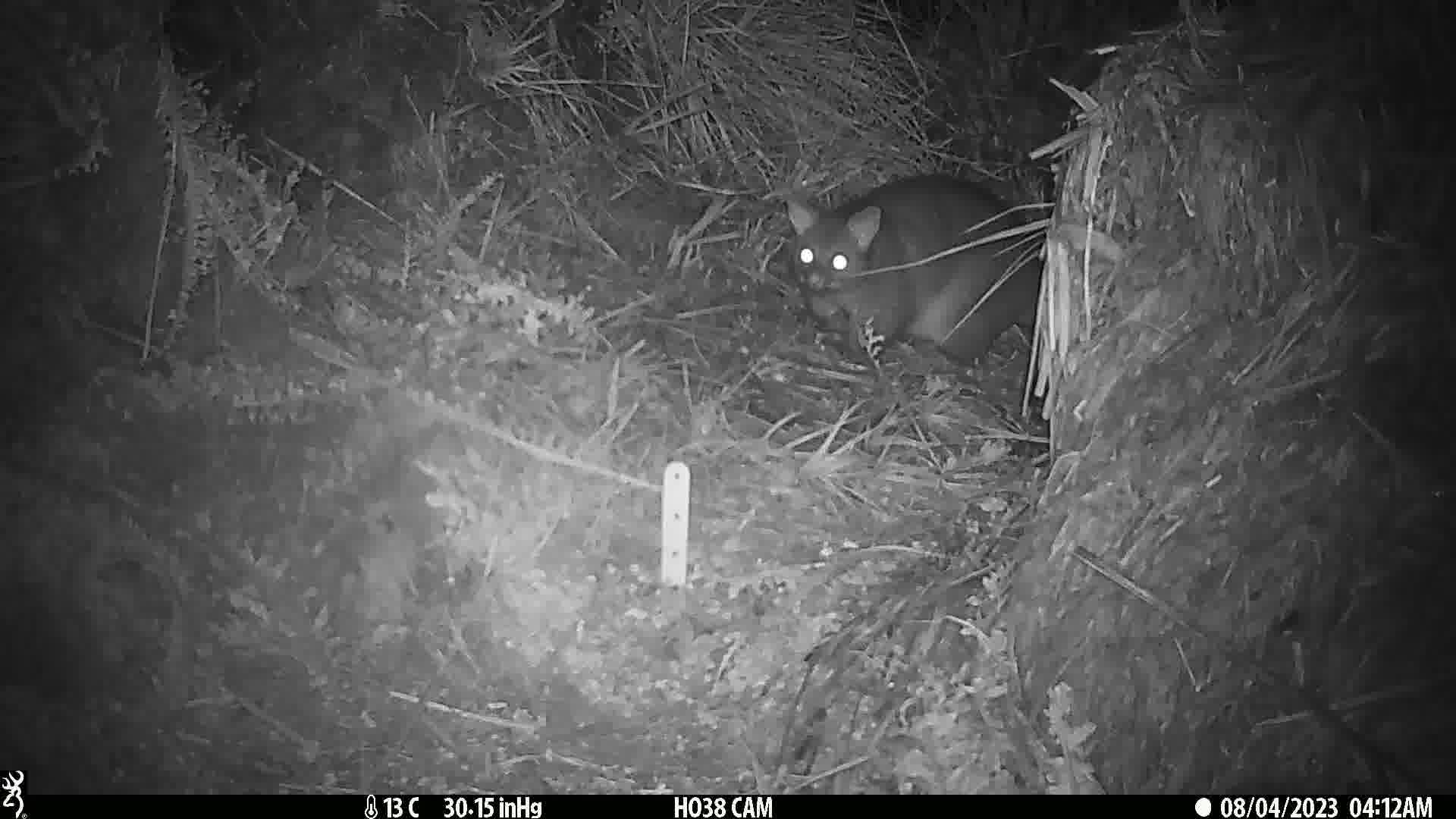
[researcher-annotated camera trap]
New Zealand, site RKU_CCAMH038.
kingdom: Animalia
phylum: Chordata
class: Mammalia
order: Diprotodontia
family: Phalangeridae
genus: Trichosurus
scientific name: Trichosurus vulpecula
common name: common brushtail possum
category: possum